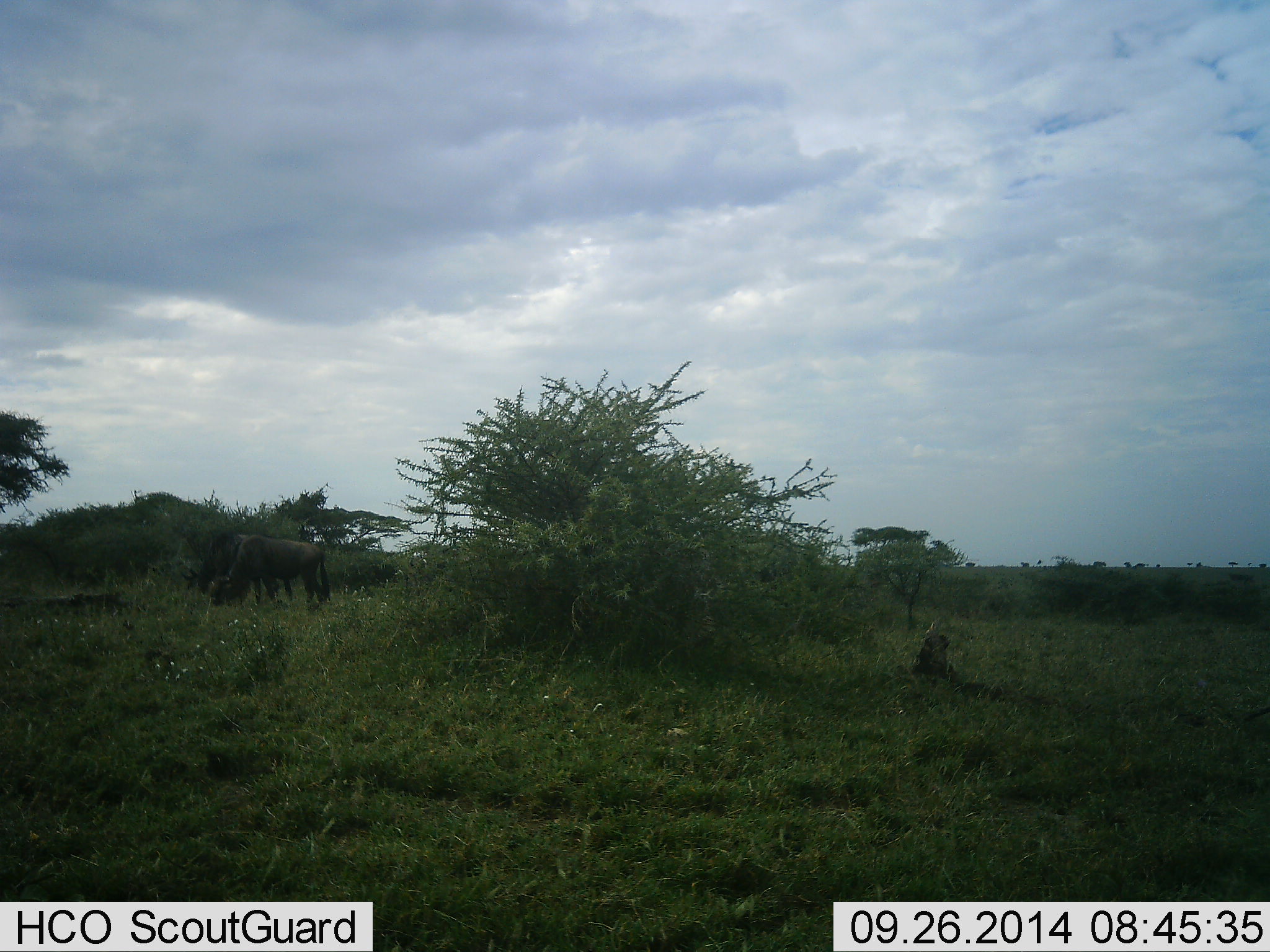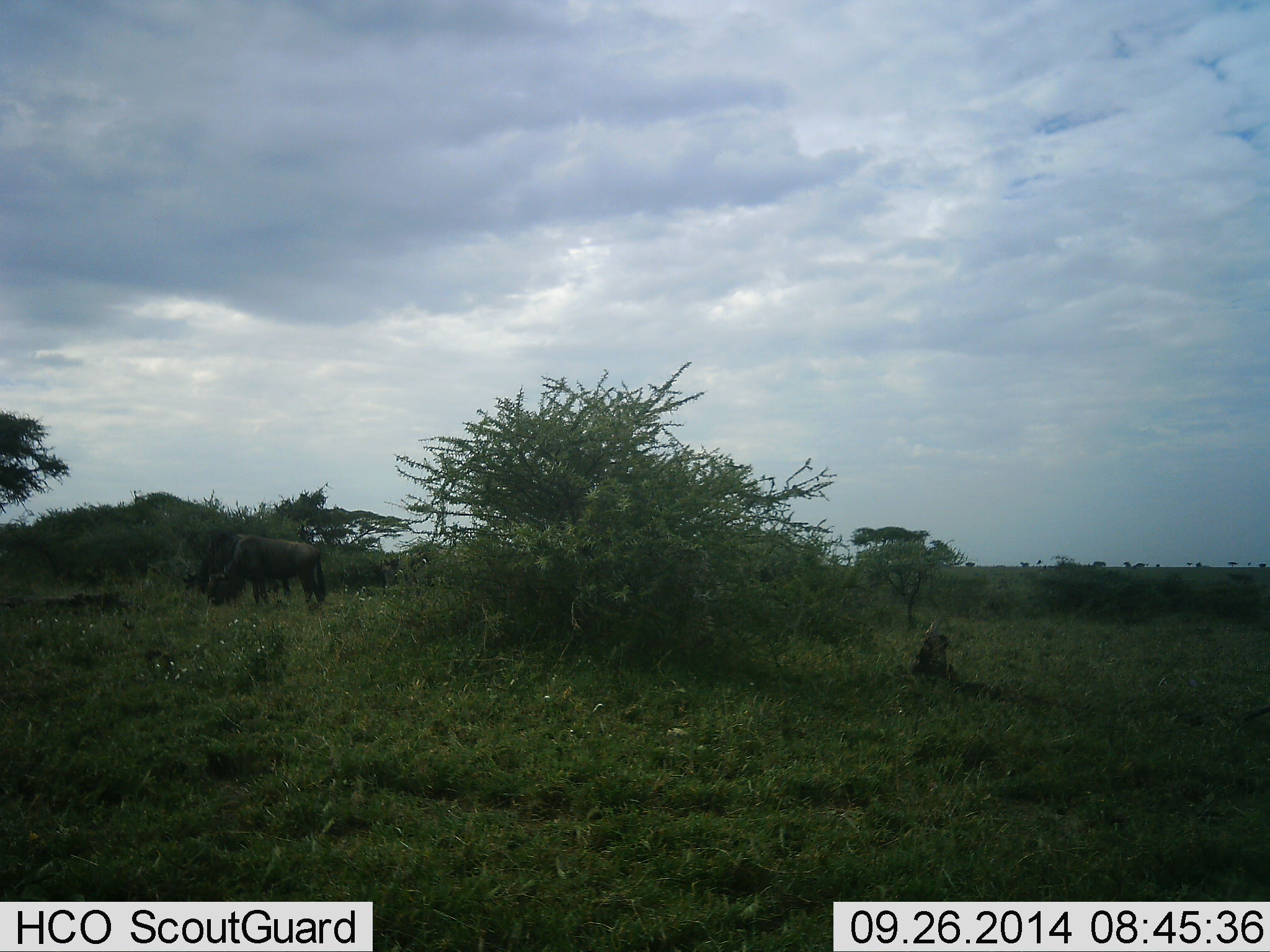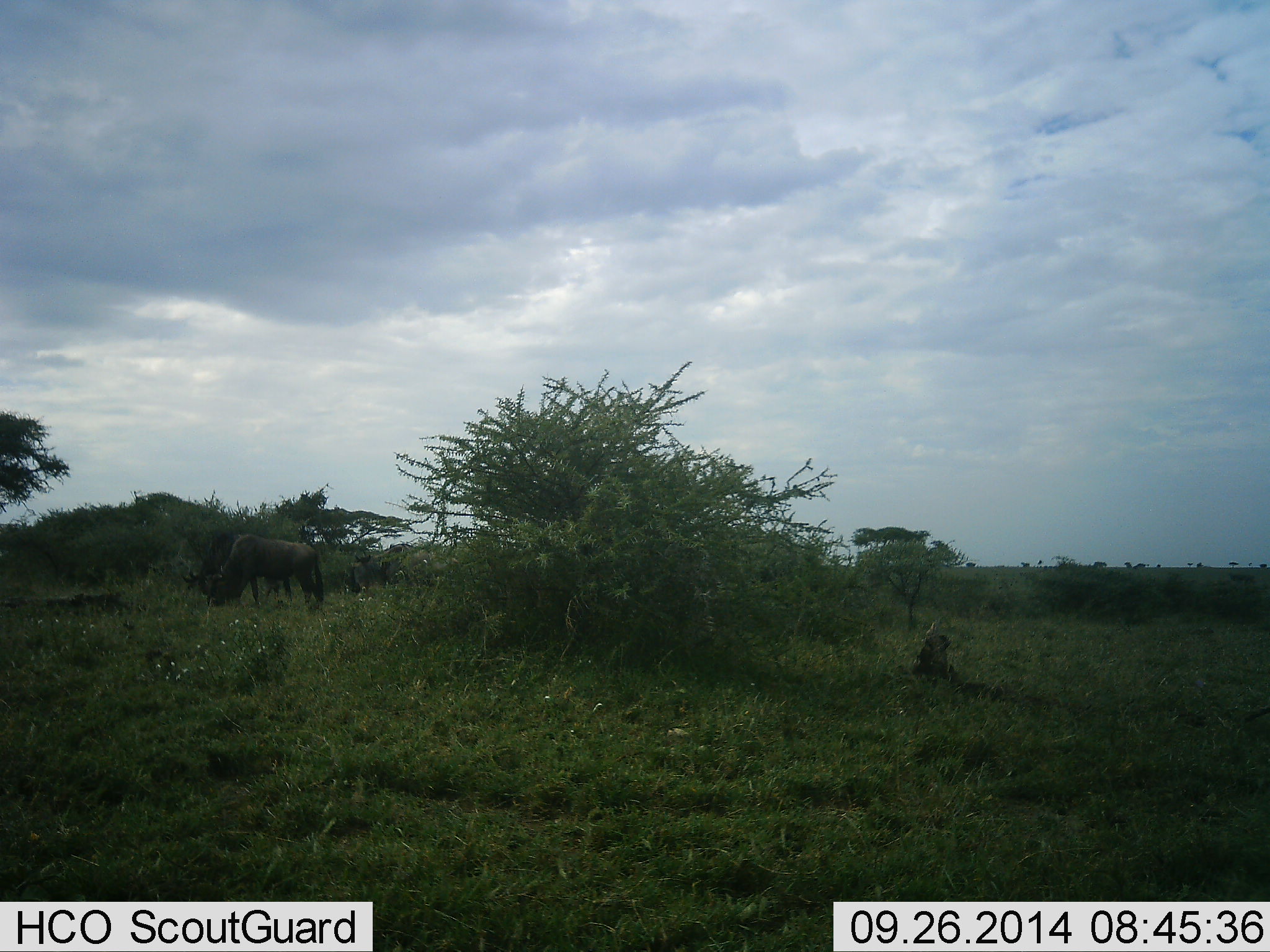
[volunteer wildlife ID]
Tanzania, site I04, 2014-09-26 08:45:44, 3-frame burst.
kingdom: Animalia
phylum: Chordata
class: Mammalia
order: Artiodactyla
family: Bovidae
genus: Connochaetes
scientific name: Connochaetes taurinus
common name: blue wildebeest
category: wildebeest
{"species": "wildebeest (blue wildebeest) (Connochaetes taurinus)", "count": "3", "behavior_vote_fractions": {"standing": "10%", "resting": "0%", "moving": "10%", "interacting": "0%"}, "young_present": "0%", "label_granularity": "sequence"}